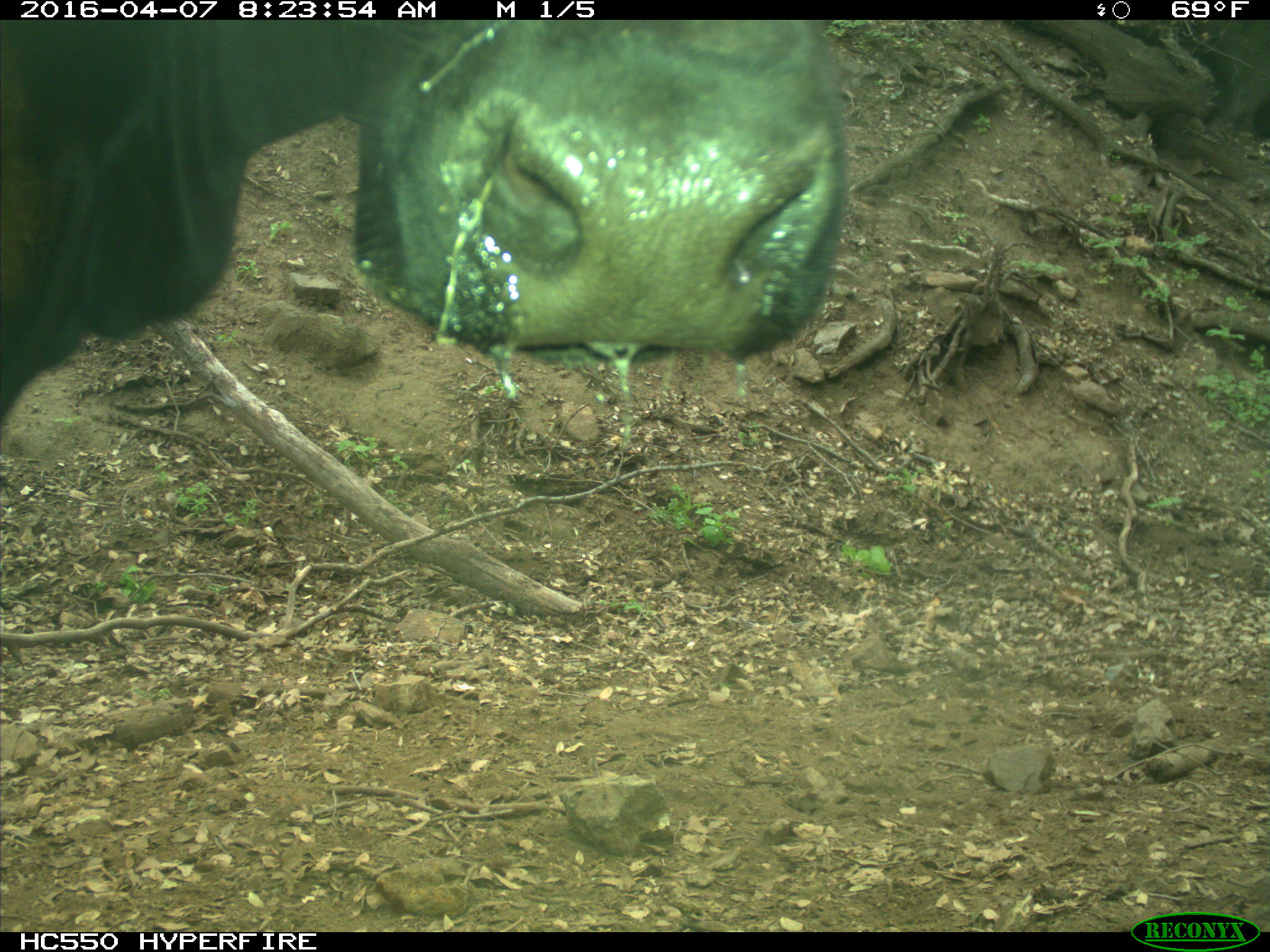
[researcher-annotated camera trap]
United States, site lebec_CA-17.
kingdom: Animalia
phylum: Chordata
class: Mammalia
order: Artiodactyla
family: Bovidae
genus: Bos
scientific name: Bos taurus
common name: domestic cow